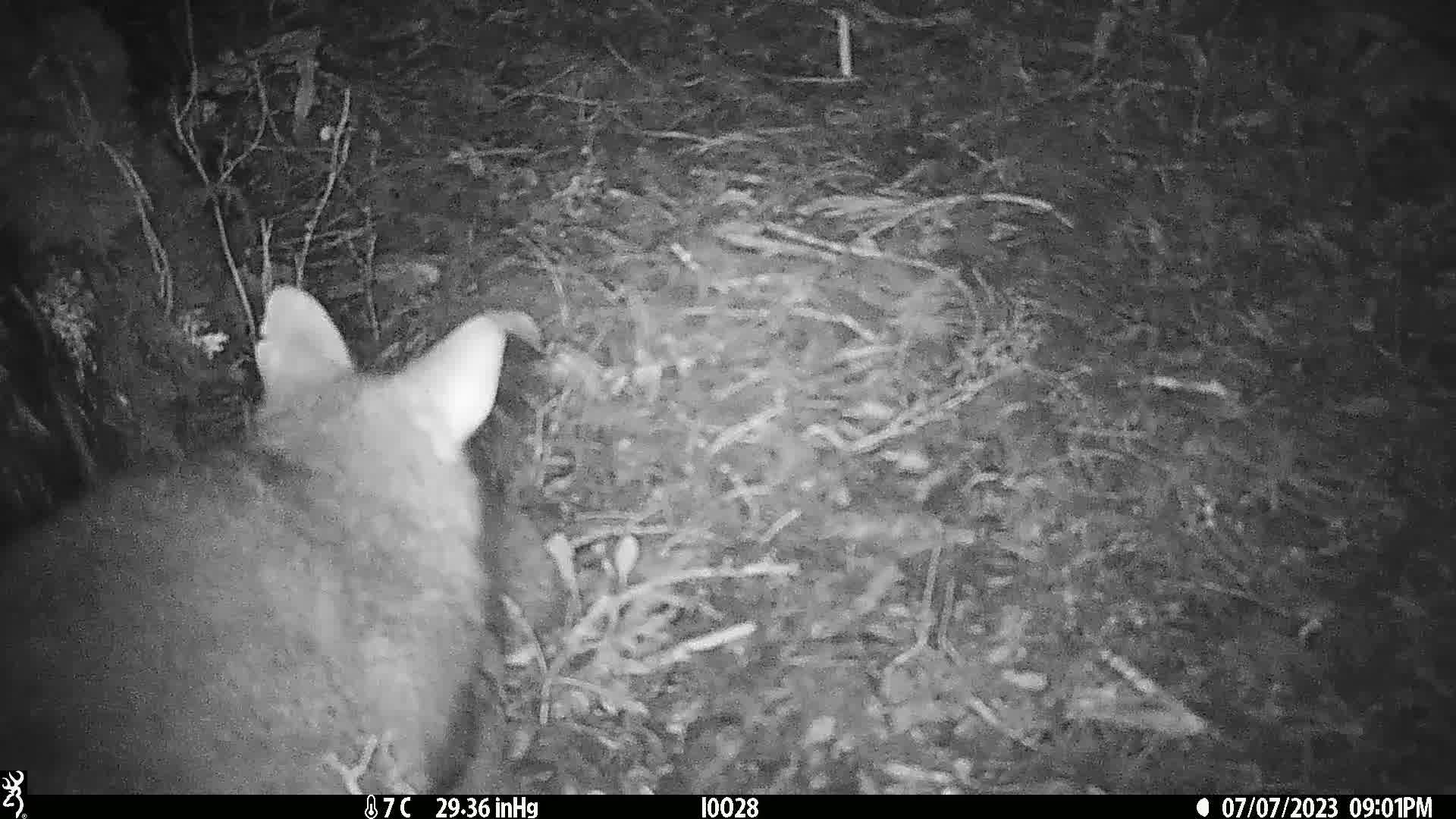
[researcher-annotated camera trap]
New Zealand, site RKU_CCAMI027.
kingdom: Animalia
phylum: Chordata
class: Mammalia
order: Diprotodontia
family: Phalangeridae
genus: Trichosurus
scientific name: Trichosurus vulpecula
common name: common brushtail possum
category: possum